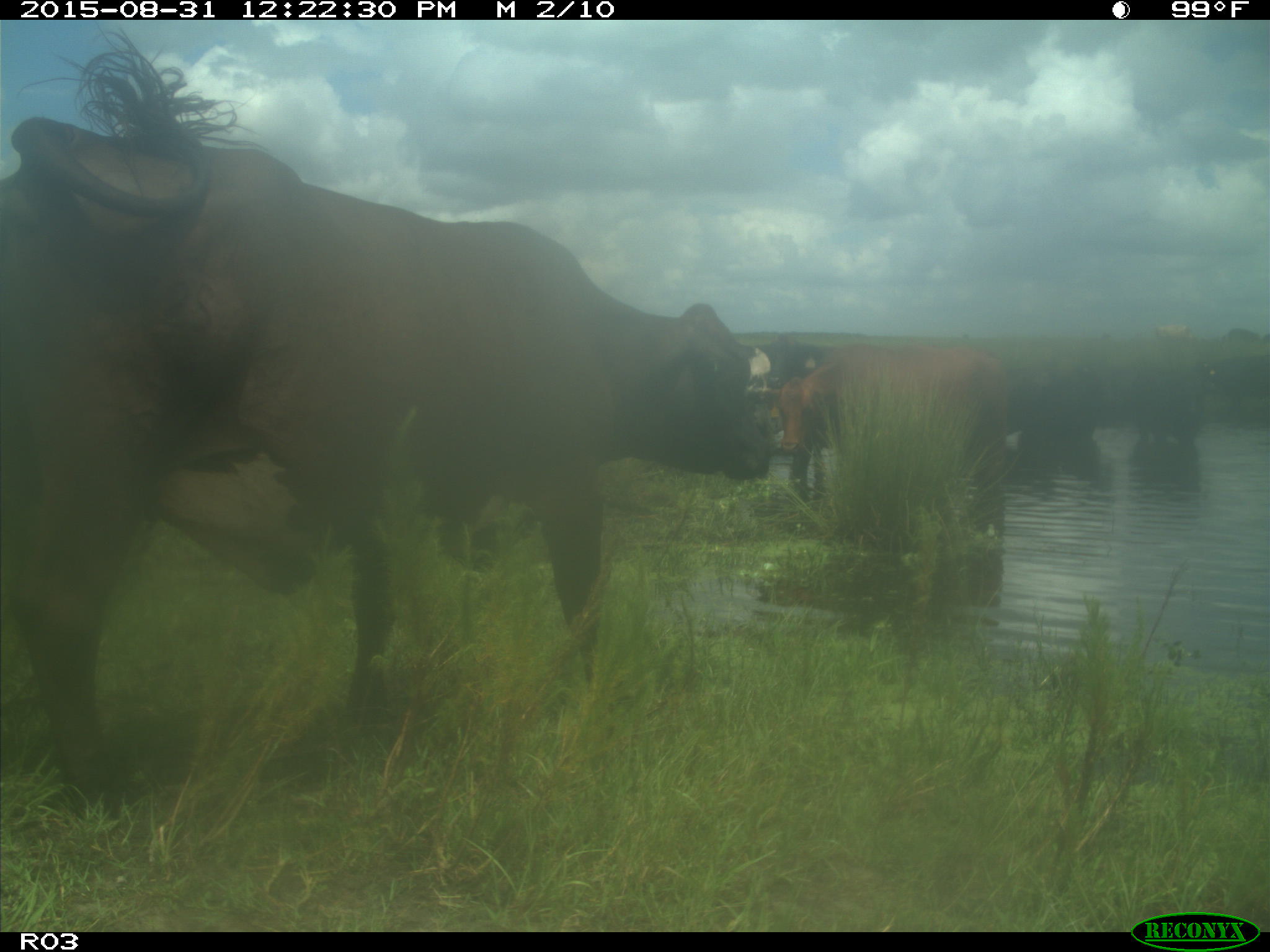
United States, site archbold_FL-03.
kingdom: Animalia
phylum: Chordata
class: Mammalia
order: Artiodactyla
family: Bovidae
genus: Bos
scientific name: Bos taurus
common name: domestic cow